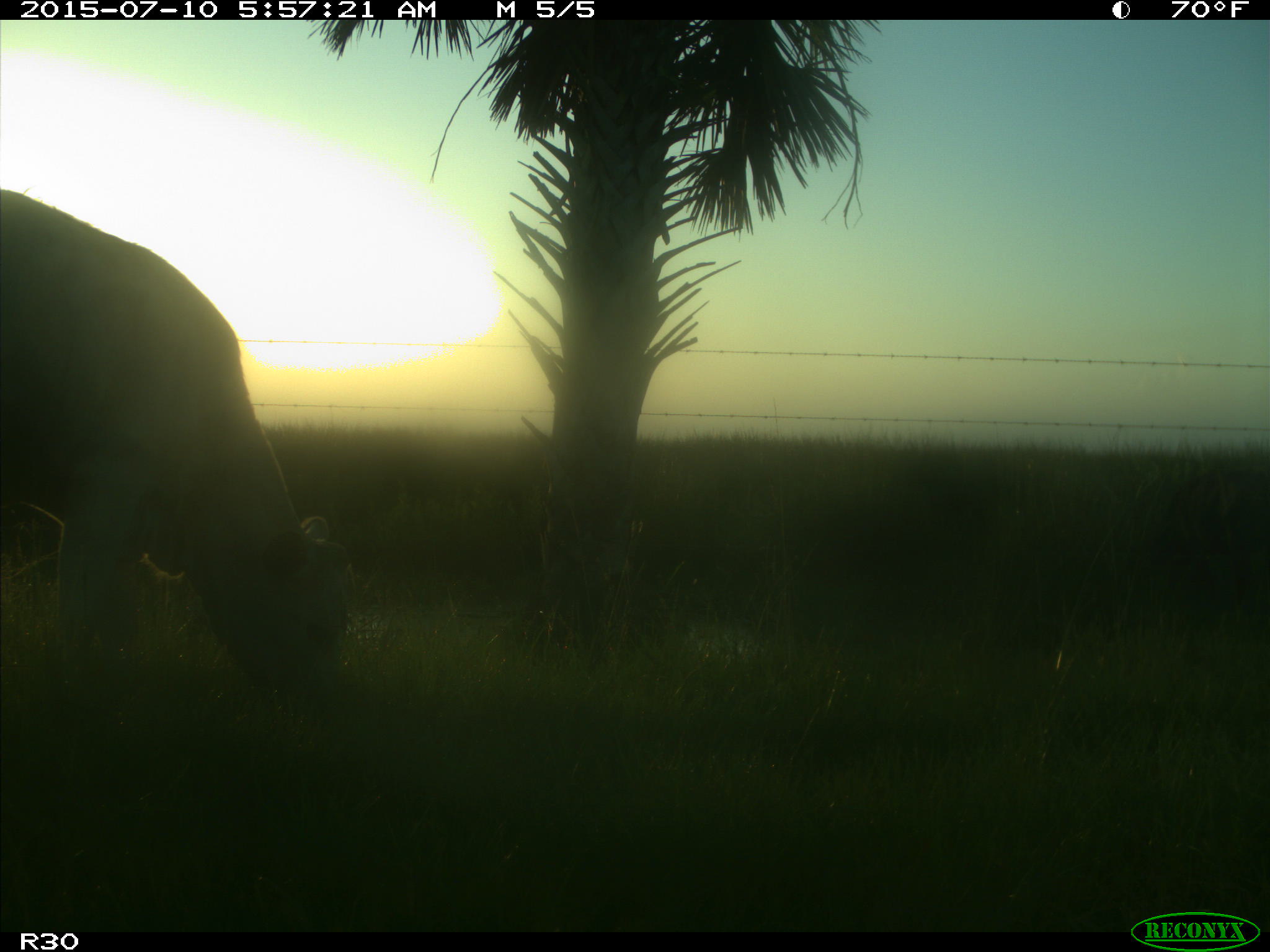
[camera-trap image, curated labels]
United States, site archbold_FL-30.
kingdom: Animalia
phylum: Chordata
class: Mammalia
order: Artiodactyla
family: Bovidae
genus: Bos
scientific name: Bos taurus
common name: domestic cow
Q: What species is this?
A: Bos taurus (domestic cow).